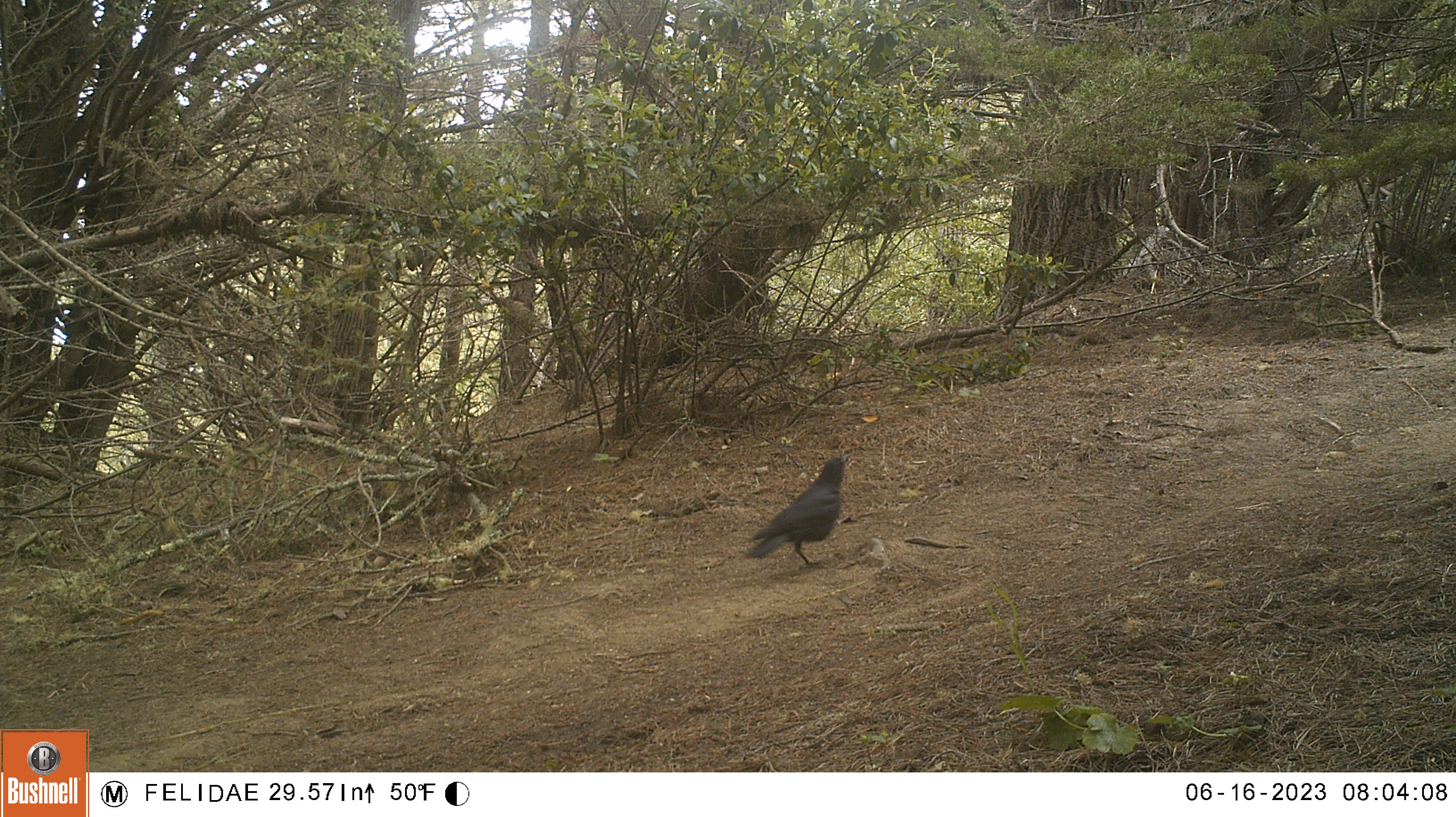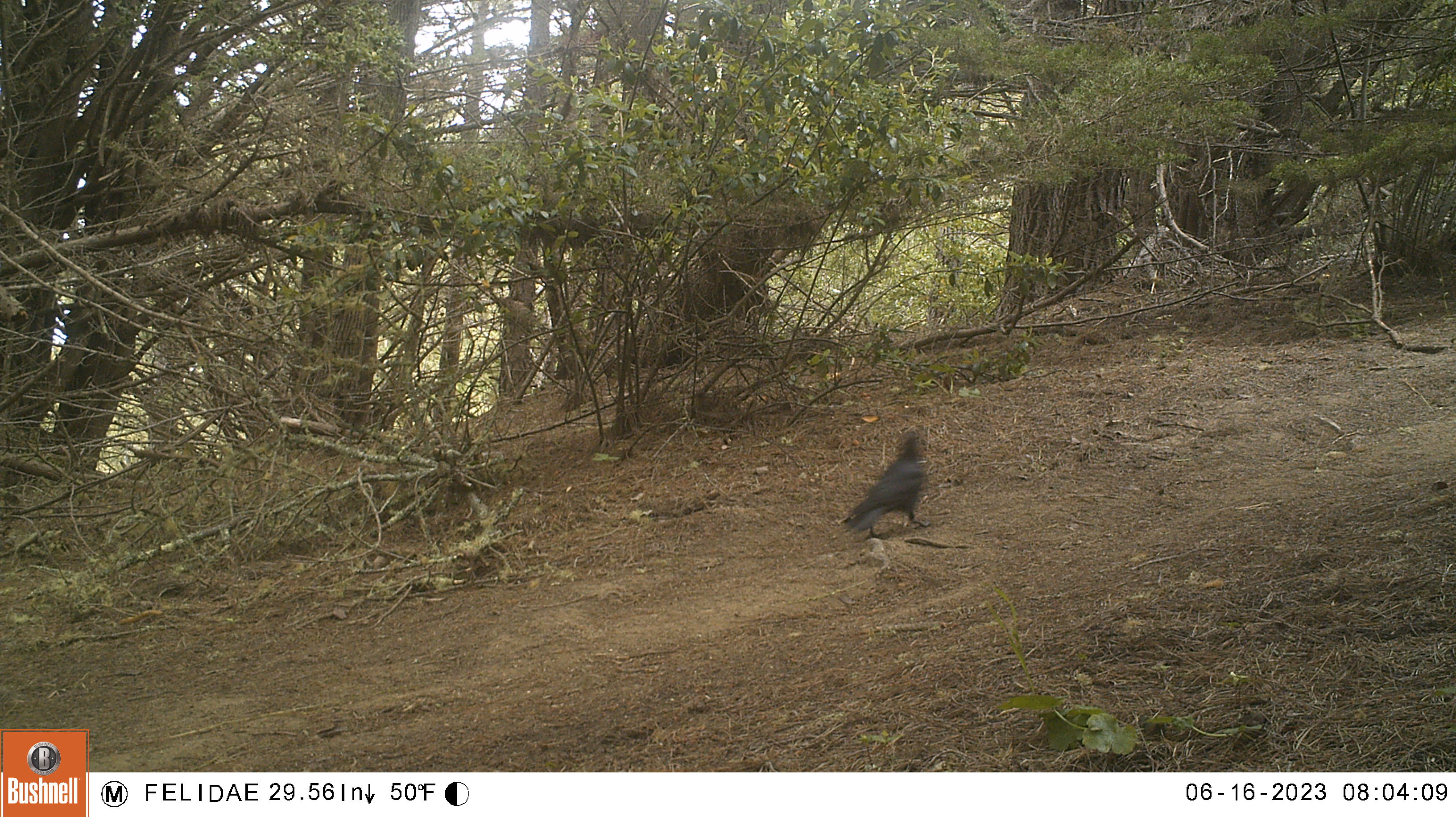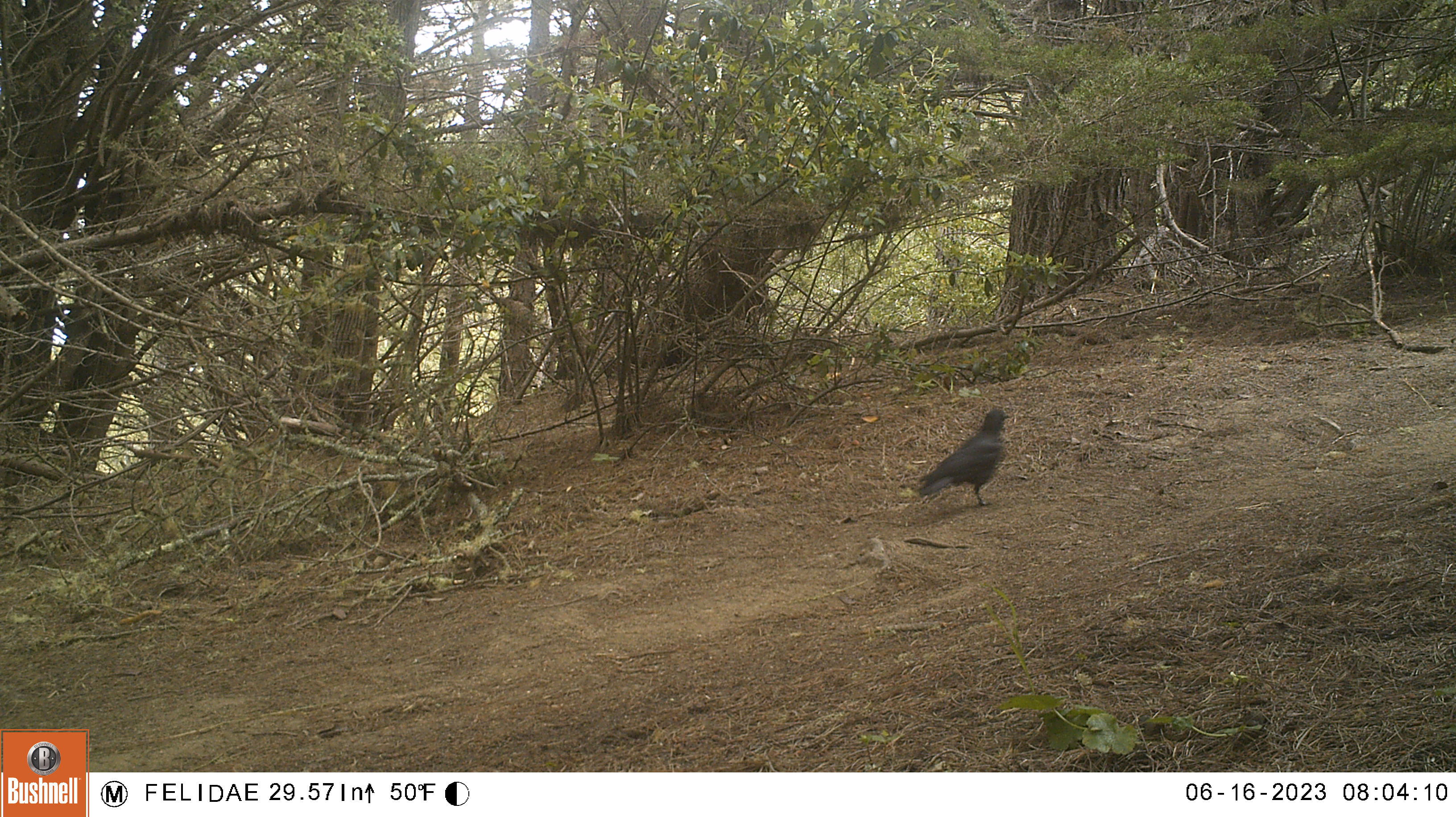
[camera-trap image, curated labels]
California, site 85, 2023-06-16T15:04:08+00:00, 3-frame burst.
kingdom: Animalia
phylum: Chordata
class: Aves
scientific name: Aves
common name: bird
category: unknown bird